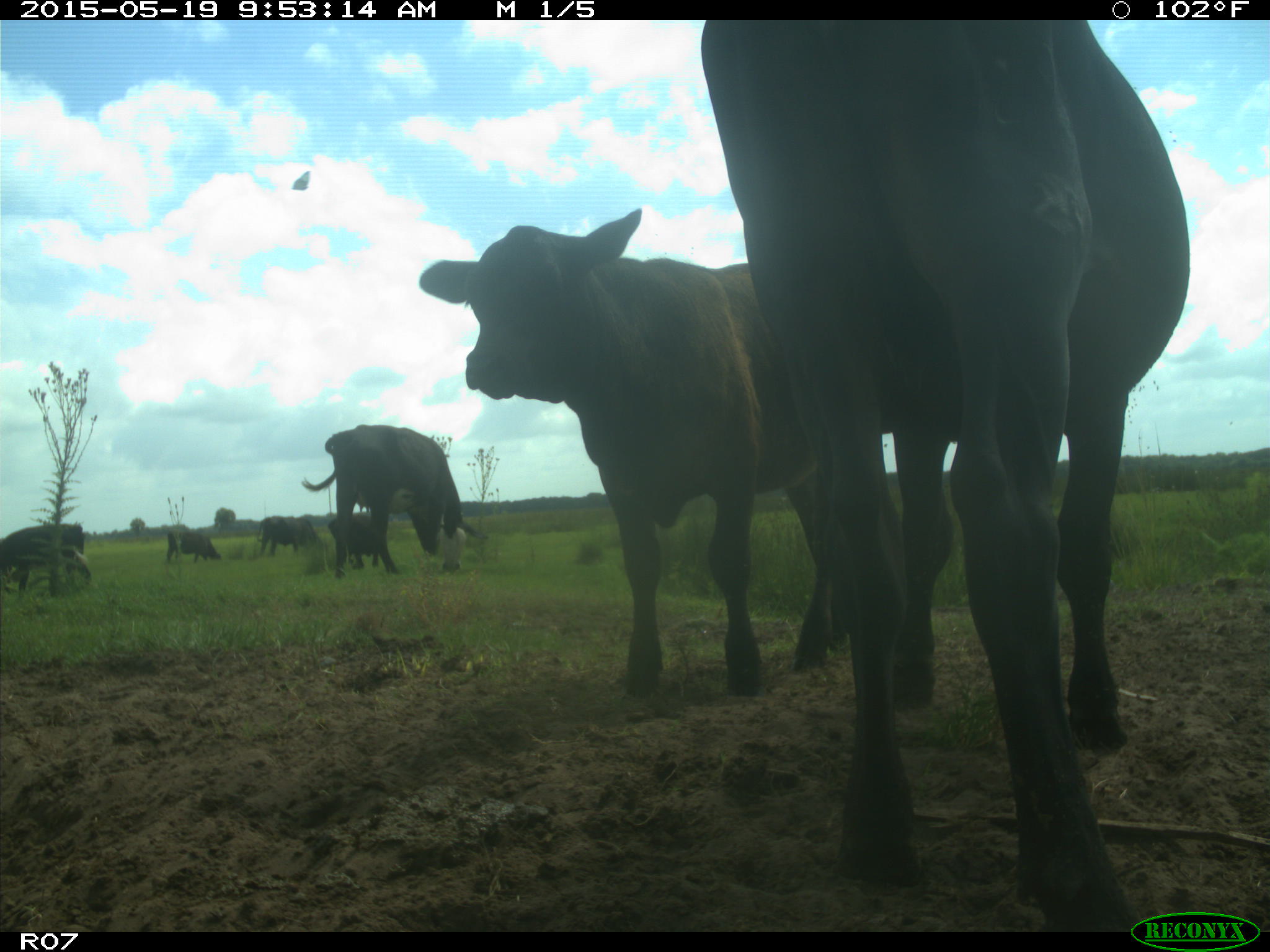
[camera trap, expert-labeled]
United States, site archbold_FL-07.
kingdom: Animalia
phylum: Chordata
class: Mammalia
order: Artiodactyla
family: Bovidae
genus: Bos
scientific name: Bos taurus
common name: domestic cow